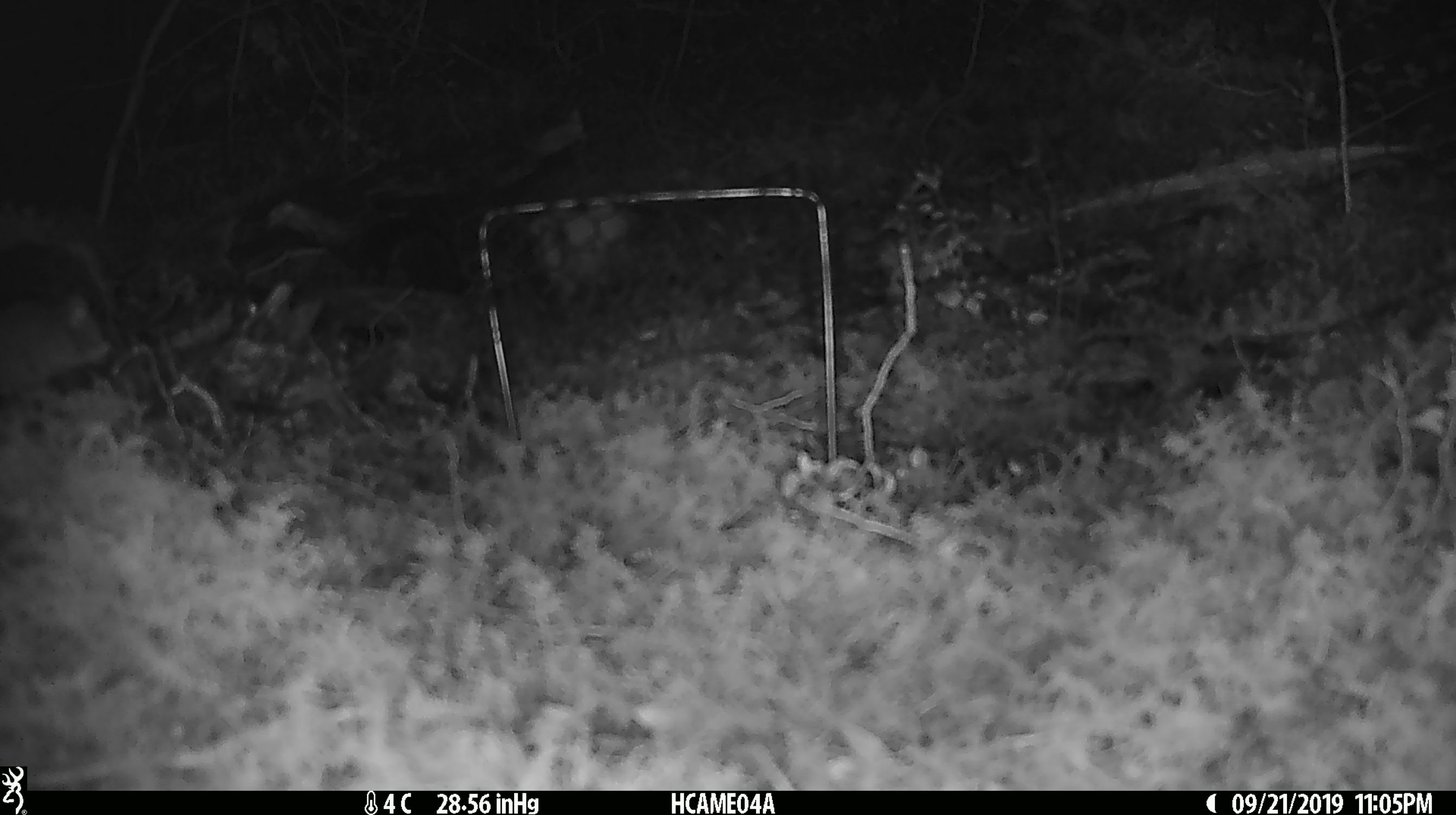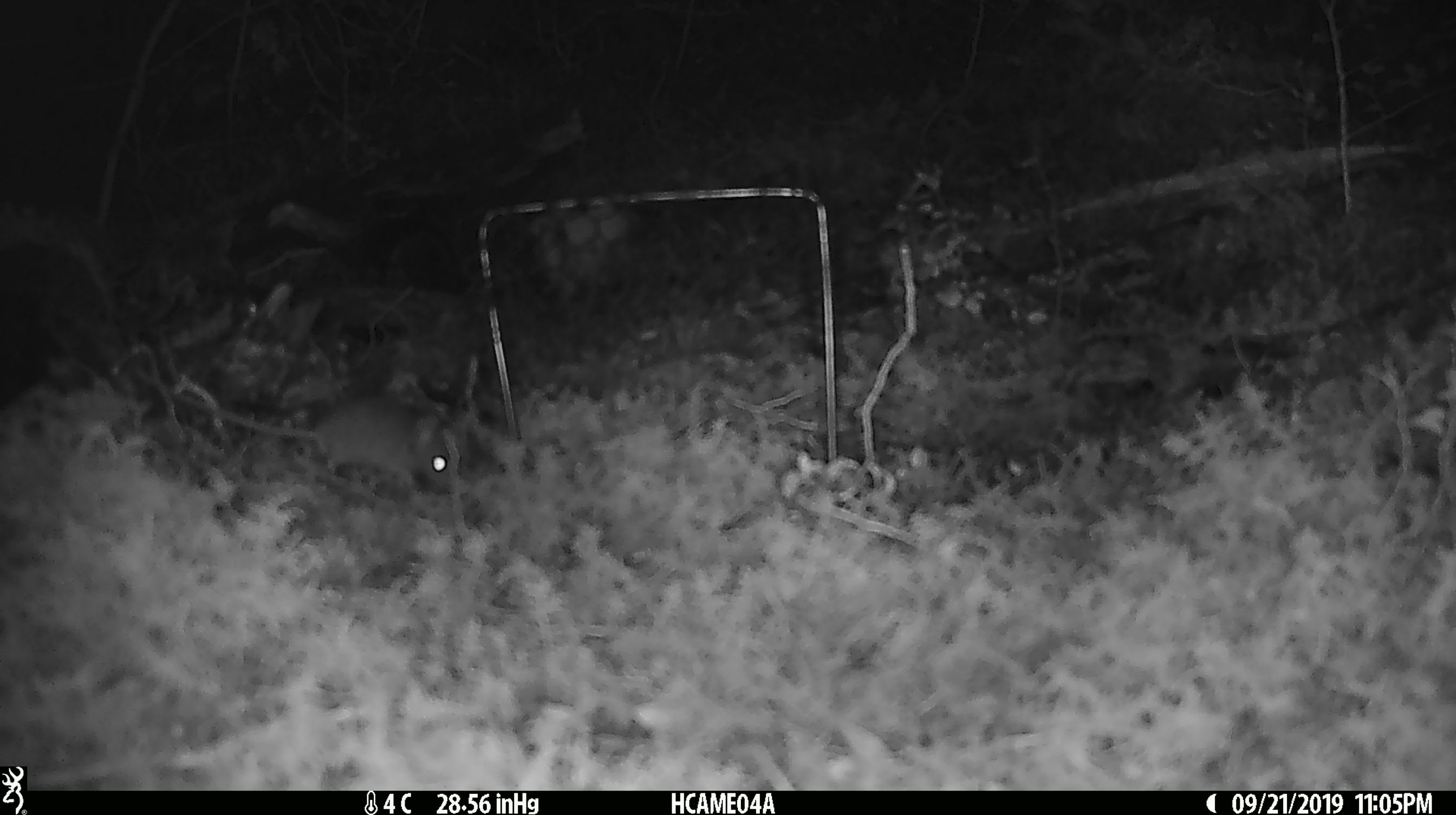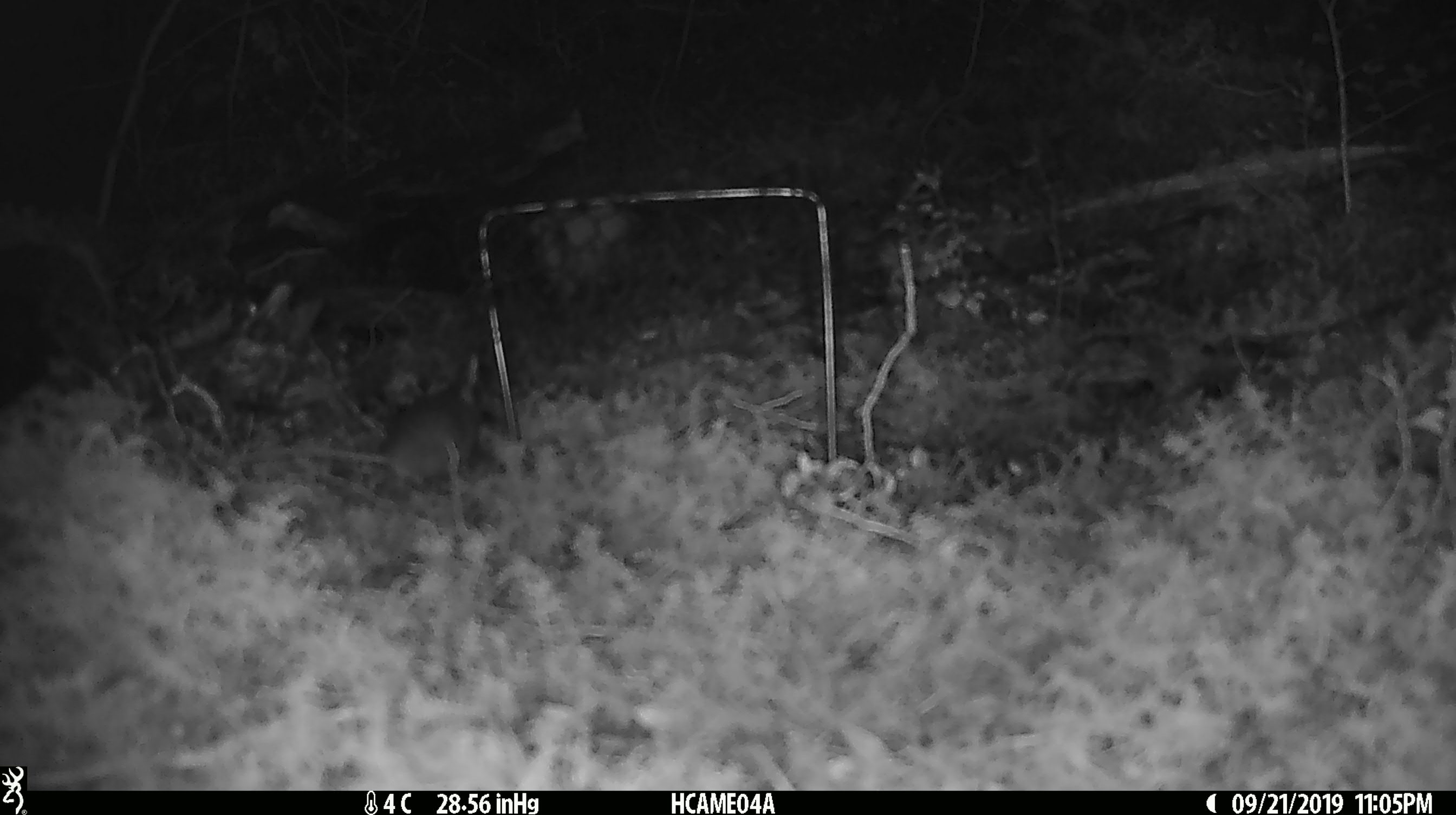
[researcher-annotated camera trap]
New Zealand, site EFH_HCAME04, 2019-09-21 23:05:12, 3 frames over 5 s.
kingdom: Animalia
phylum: Chordata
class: Mammalia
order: Rodentia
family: Muridae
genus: Mus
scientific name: Mus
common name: mouse